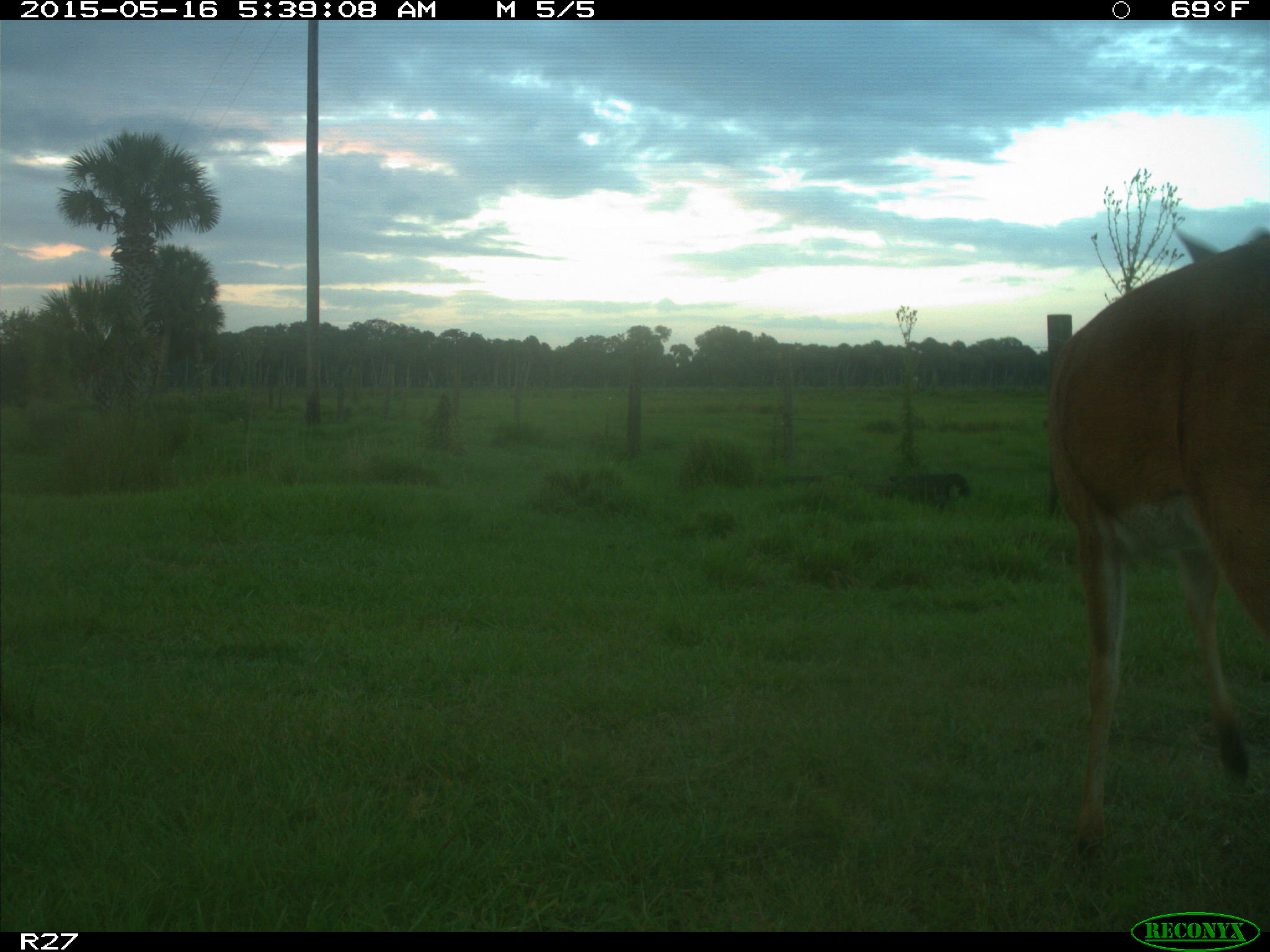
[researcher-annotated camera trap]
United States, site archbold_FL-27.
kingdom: Animalia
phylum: Chordata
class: Mammalia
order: Artiodactyla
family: Cervidae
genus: Odocoileus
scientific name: Odocoileus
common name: deer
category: unidentified deer